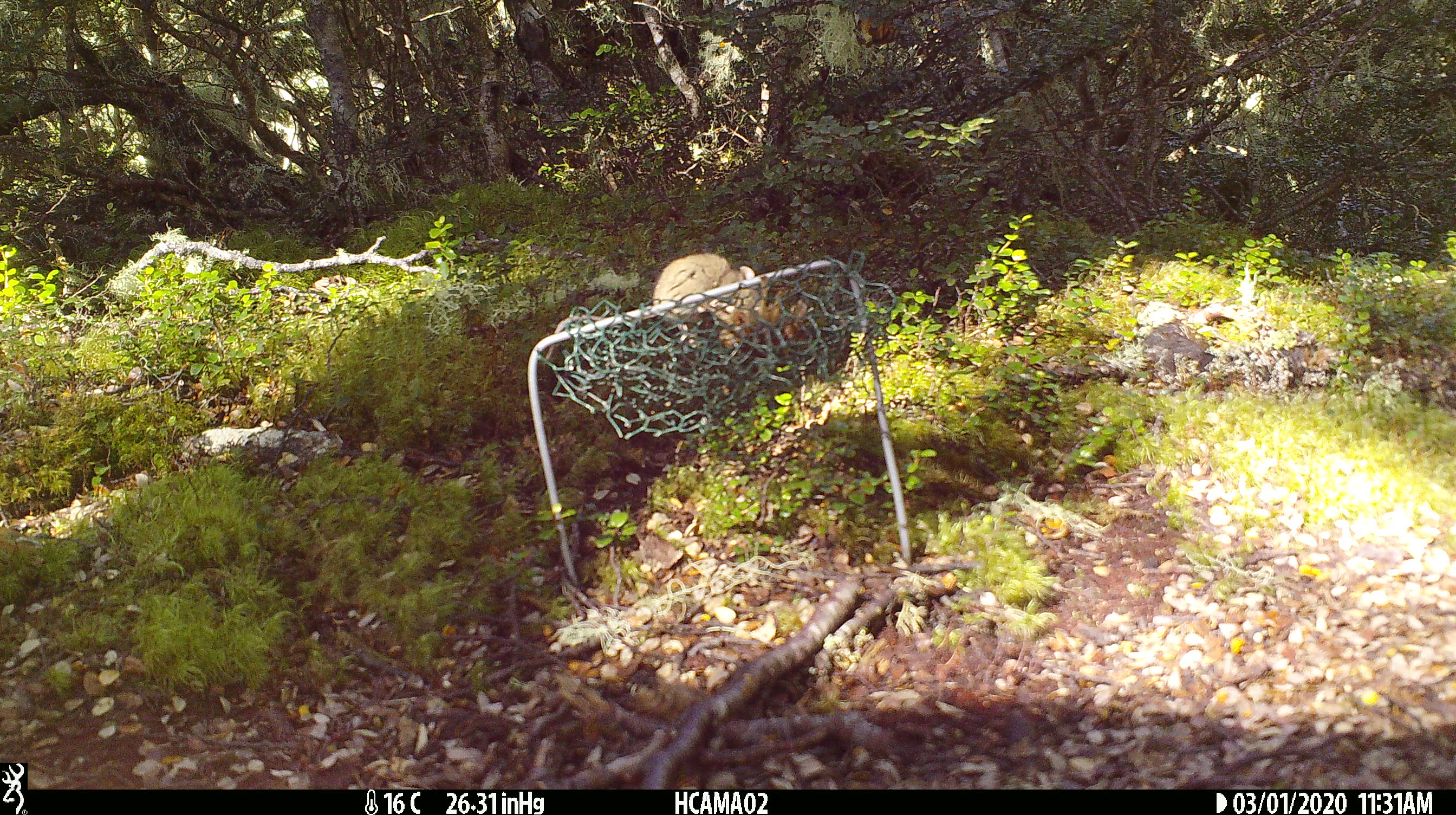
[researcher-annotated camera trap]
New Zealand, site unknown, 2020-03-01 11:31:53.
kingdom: Animalia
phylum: Chordata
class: Mammalia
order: Rodentia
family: Muridae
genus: Mus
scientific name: Mus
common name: mouse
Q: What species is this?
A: Mouse (Mus).